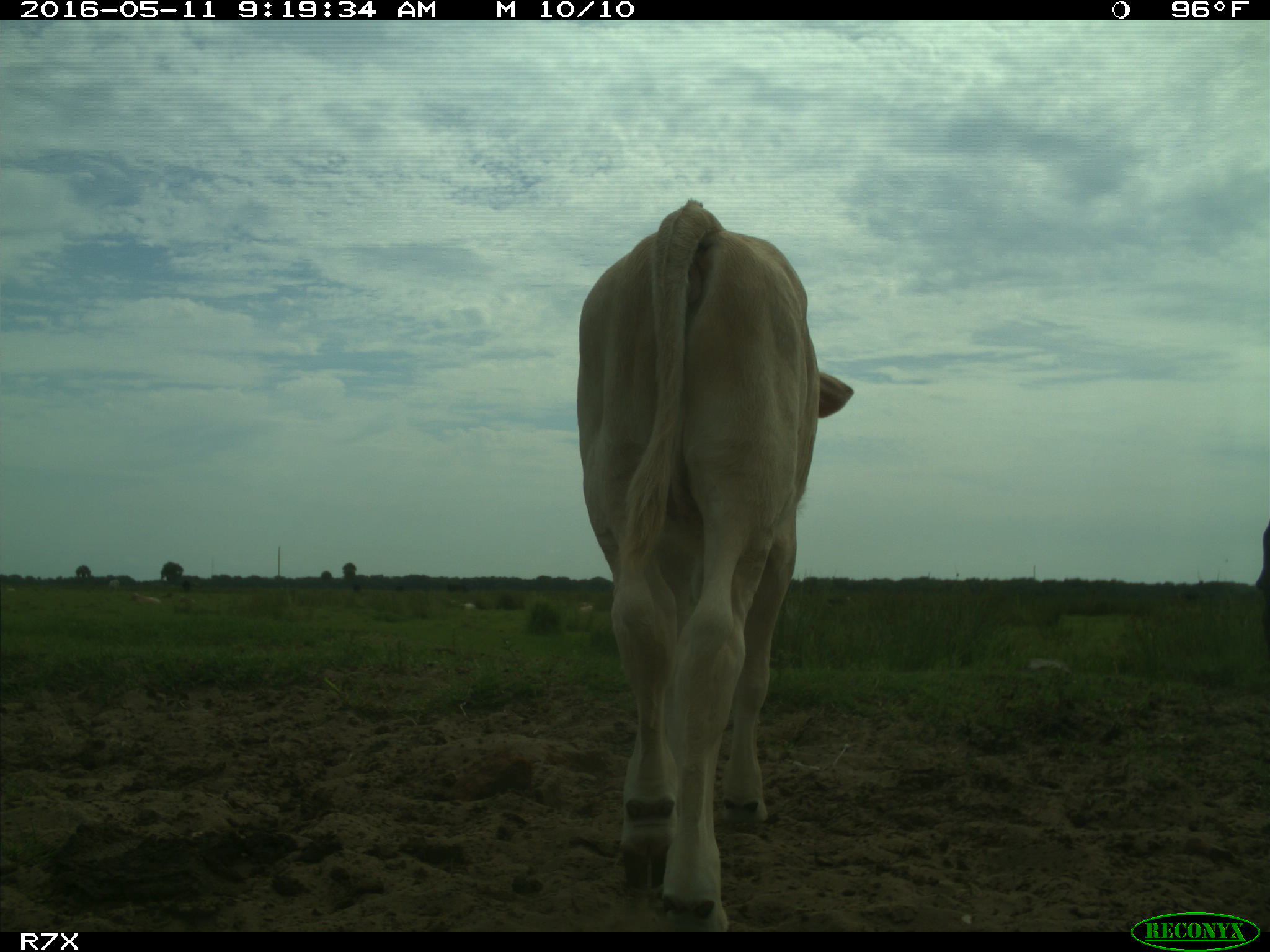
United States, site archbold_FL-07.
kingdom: Animalia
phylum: Chordata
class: Mammalia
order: Artiodactyla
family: Bovidae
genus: Bos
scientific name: Bos taurus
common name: domestic cow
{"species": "Bos taurus (domestic cow)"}